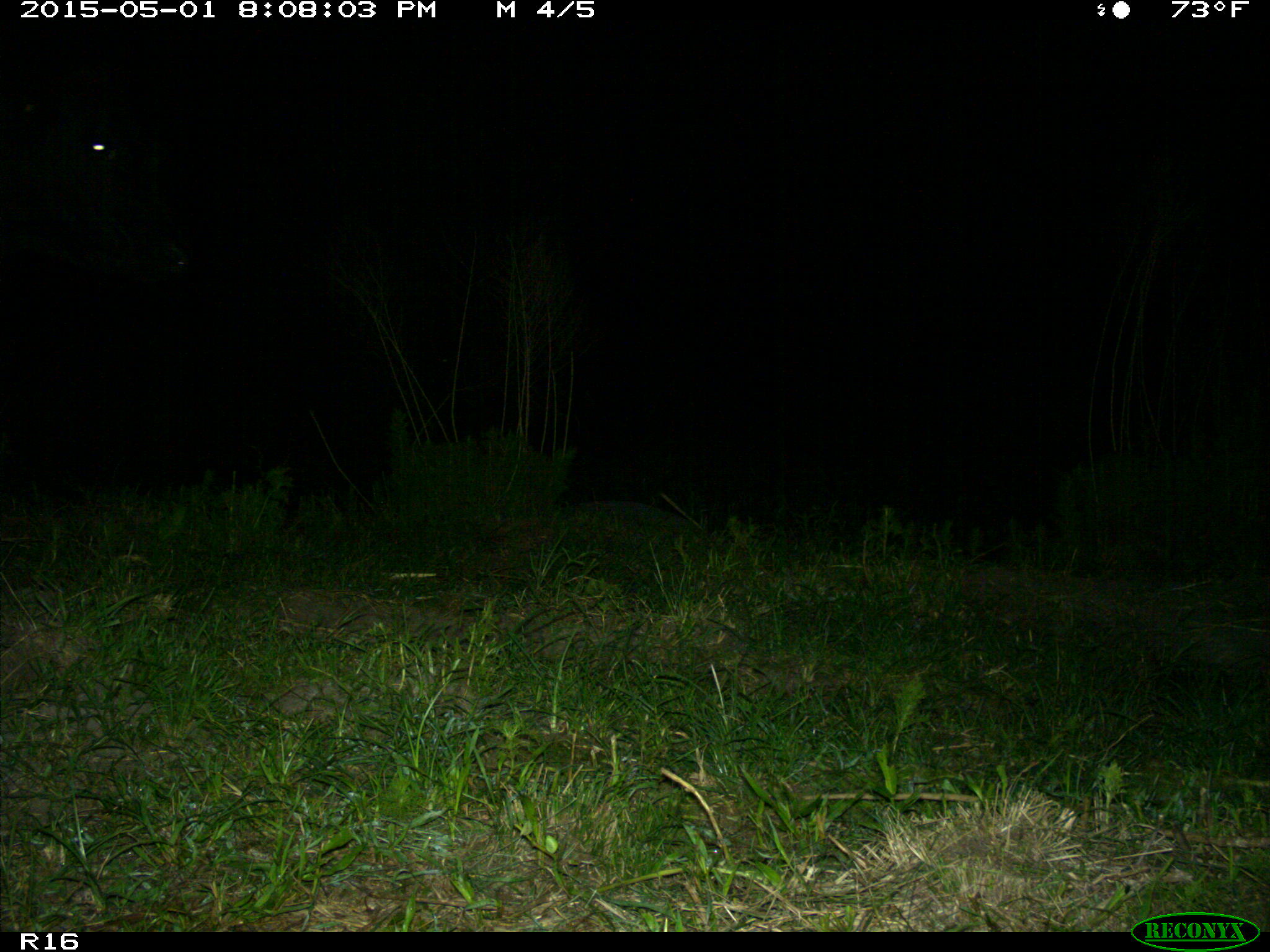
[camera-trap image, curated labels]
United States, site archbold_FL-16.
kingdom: Animalia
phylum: Chordata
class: Mammalia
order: Artiodactyla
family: Bovidae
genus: Bos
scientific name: Bos taurus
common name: domestic cow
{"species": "Bos taurus (domestic cow)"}